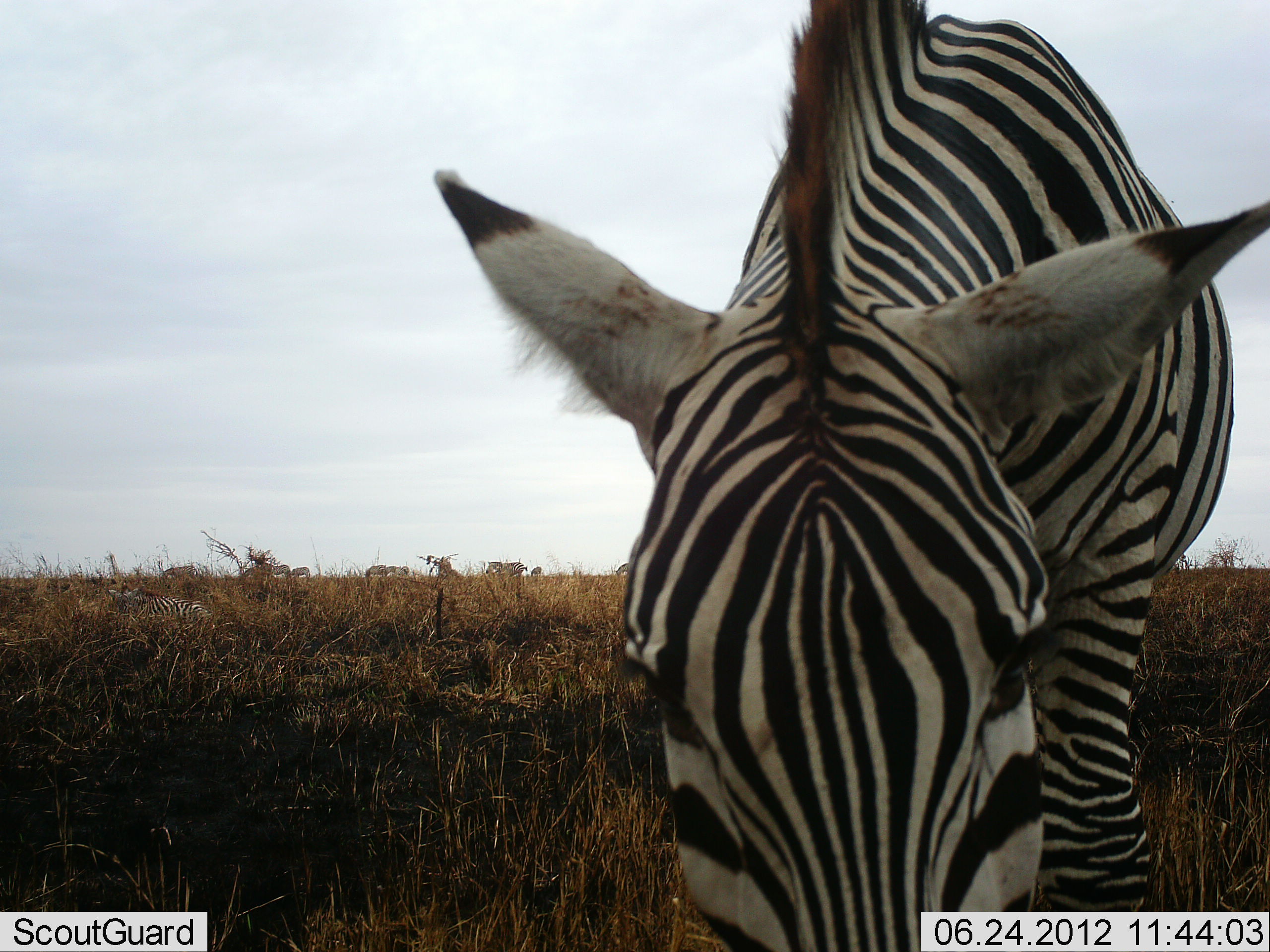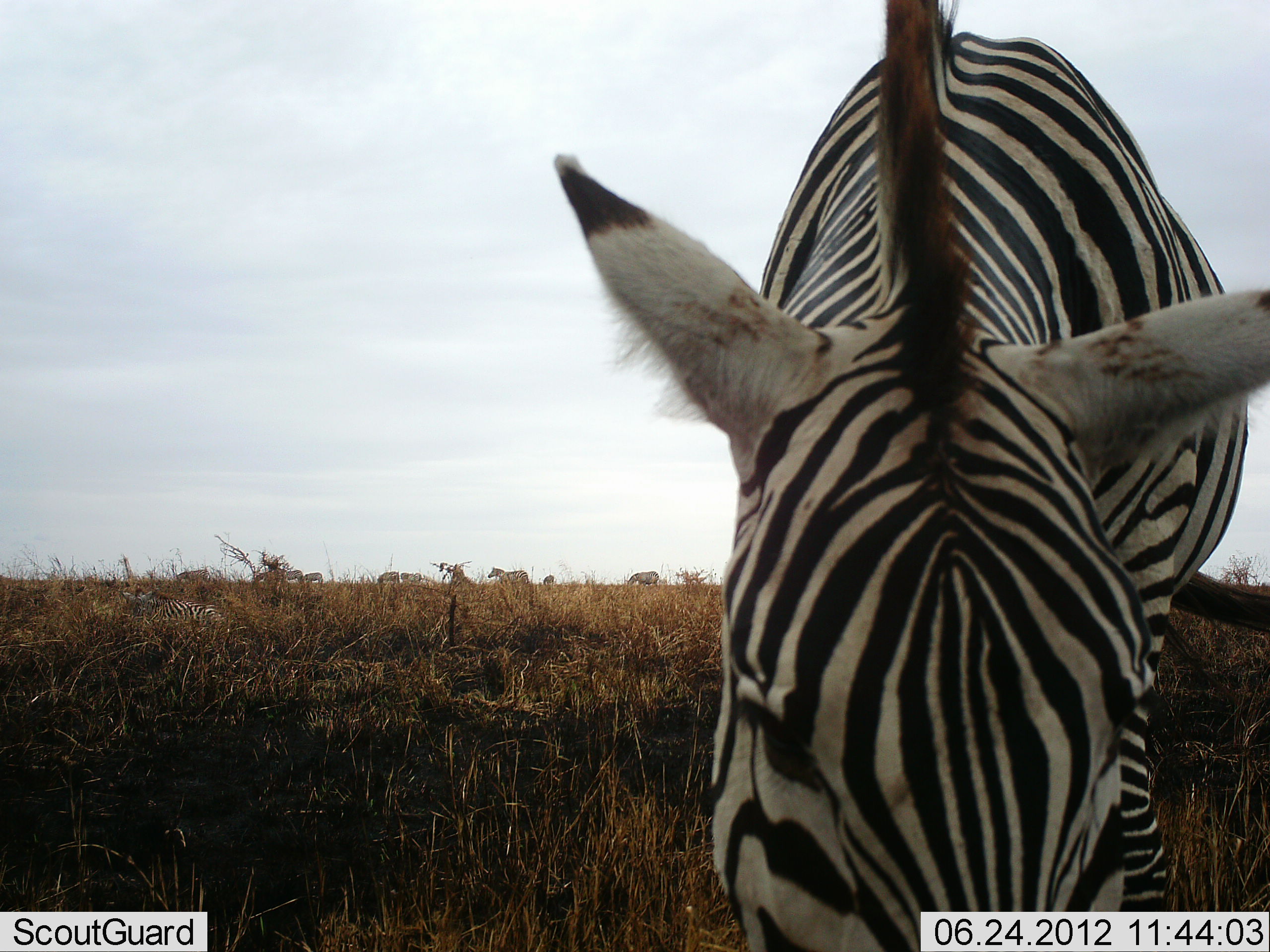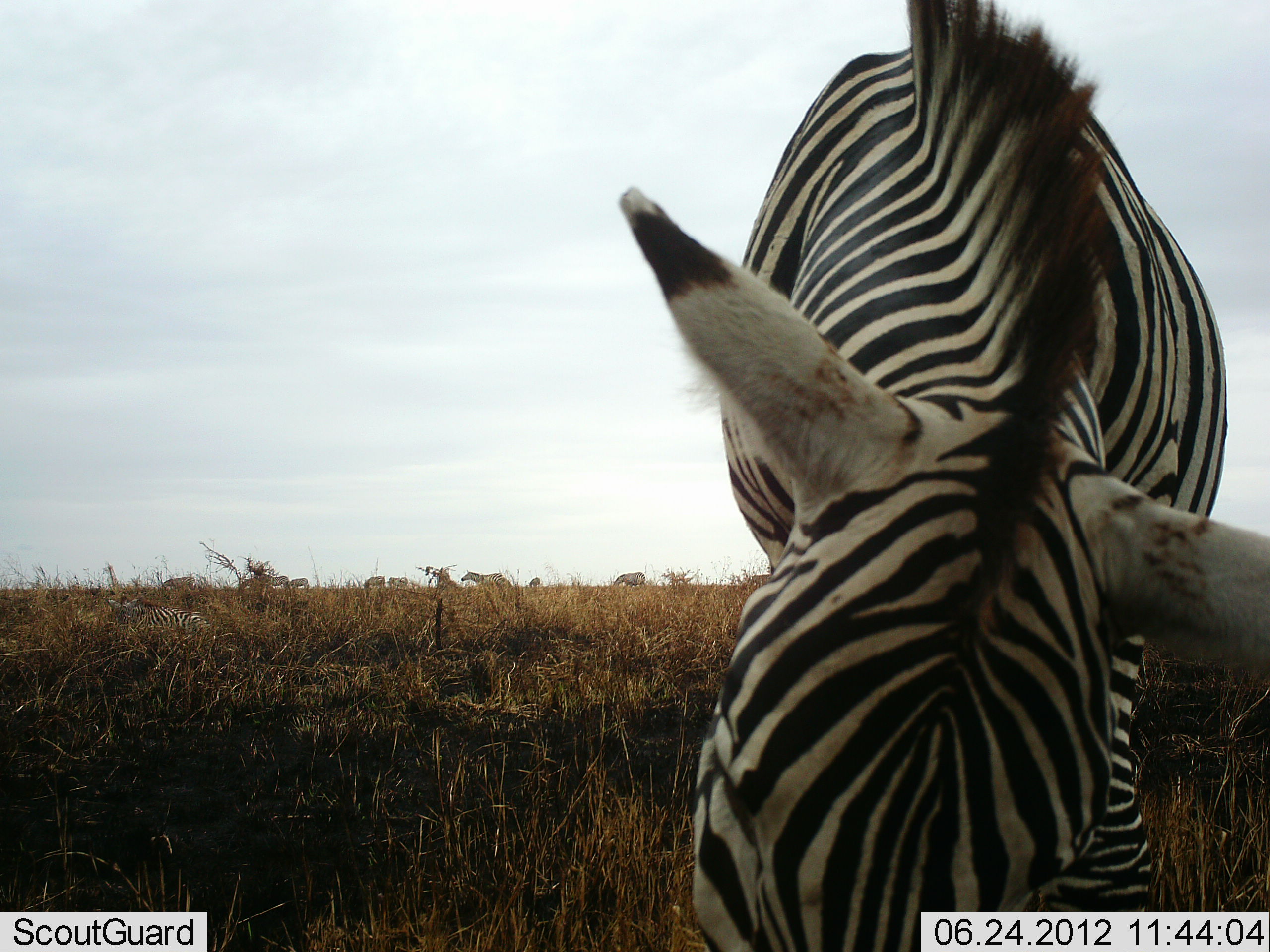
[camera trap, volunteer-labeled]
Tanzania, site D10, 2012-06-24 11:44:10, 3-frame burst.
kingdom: Animalia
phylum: Chordata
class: Mammalia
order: Perissodactyla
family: Equidae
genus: Equus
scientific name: Equus quagga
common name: plains zebra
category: zebra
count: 1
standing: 50%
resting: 20%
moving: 30%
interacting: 0%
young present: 0%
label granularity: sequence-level